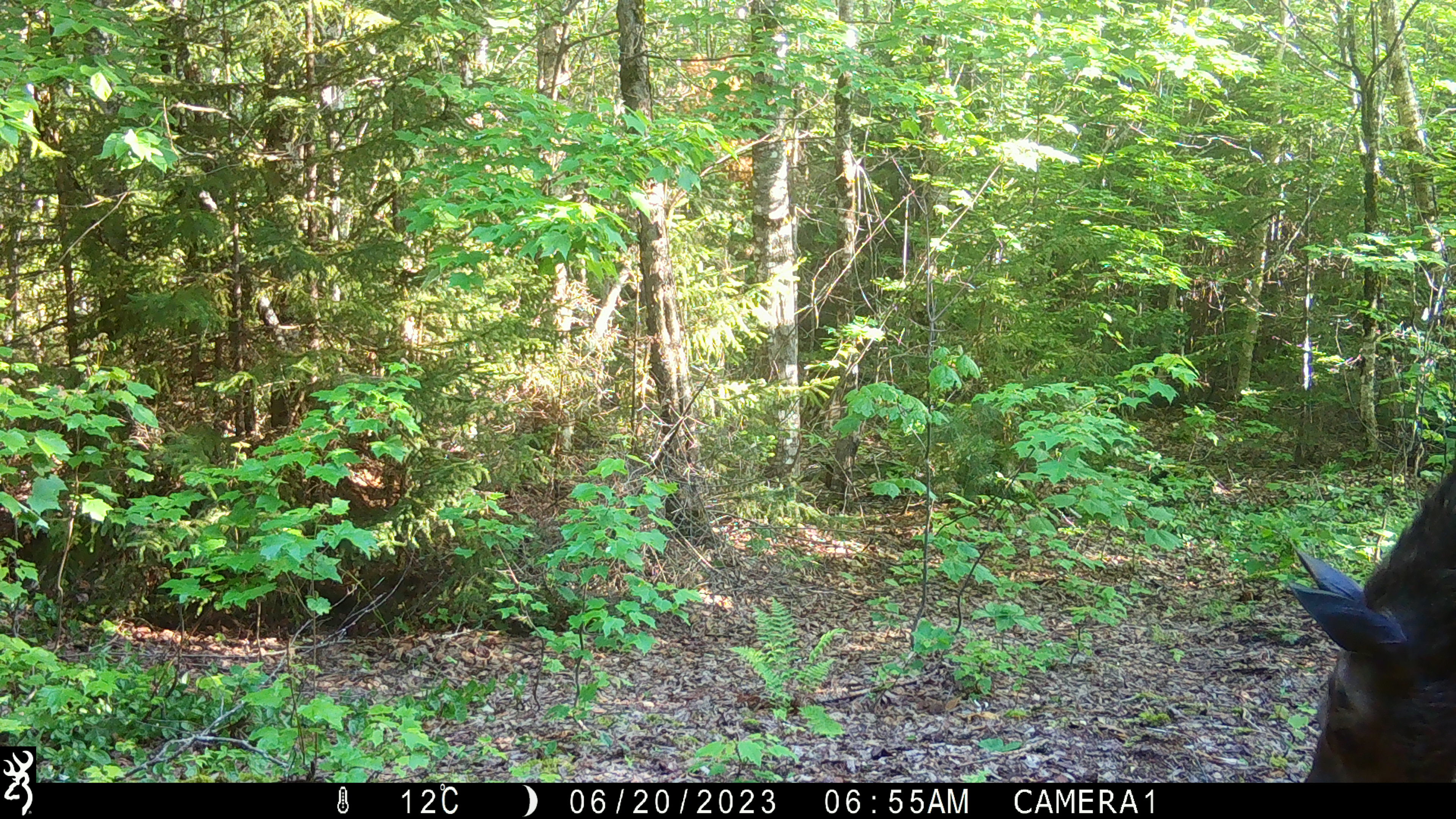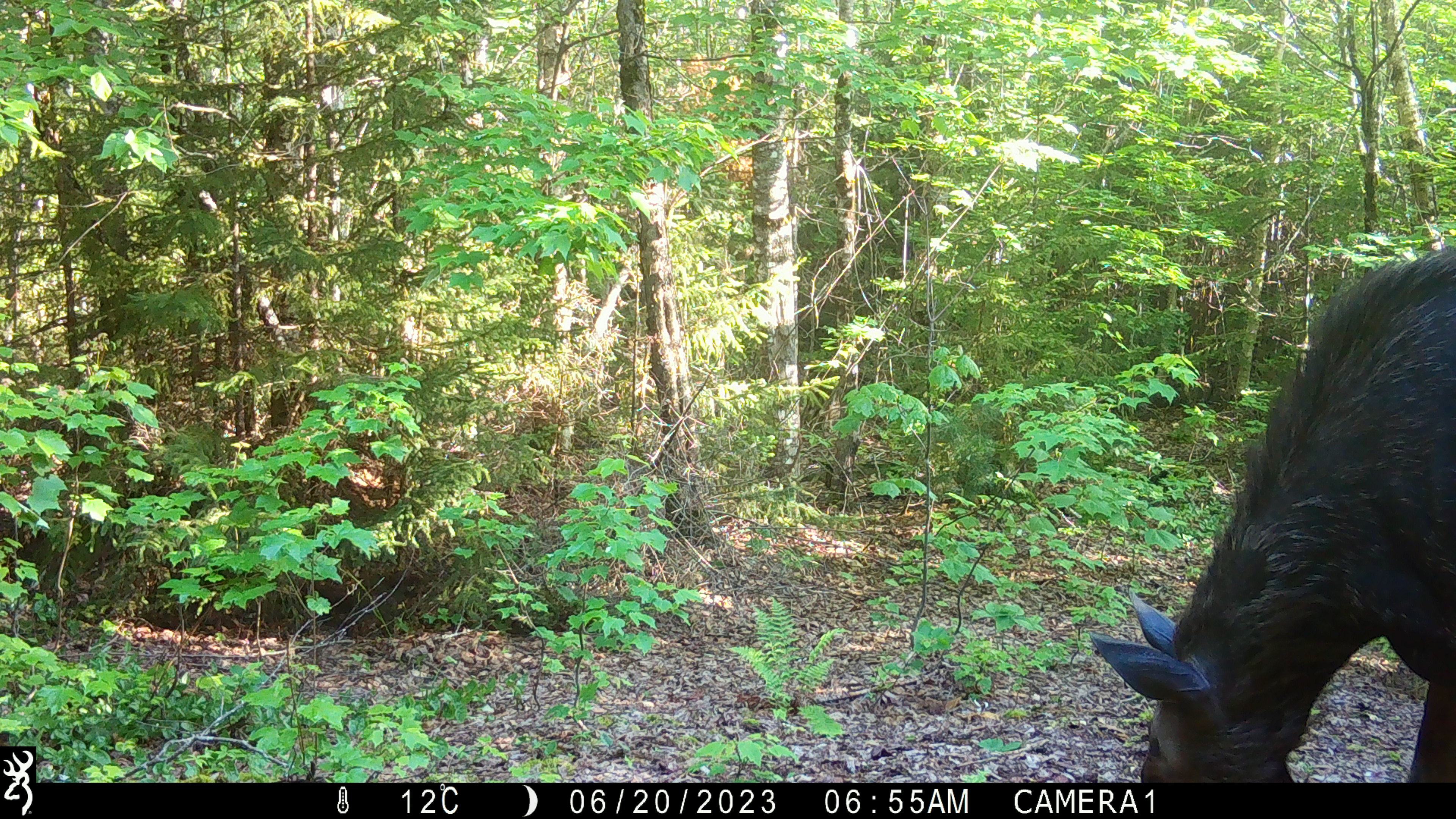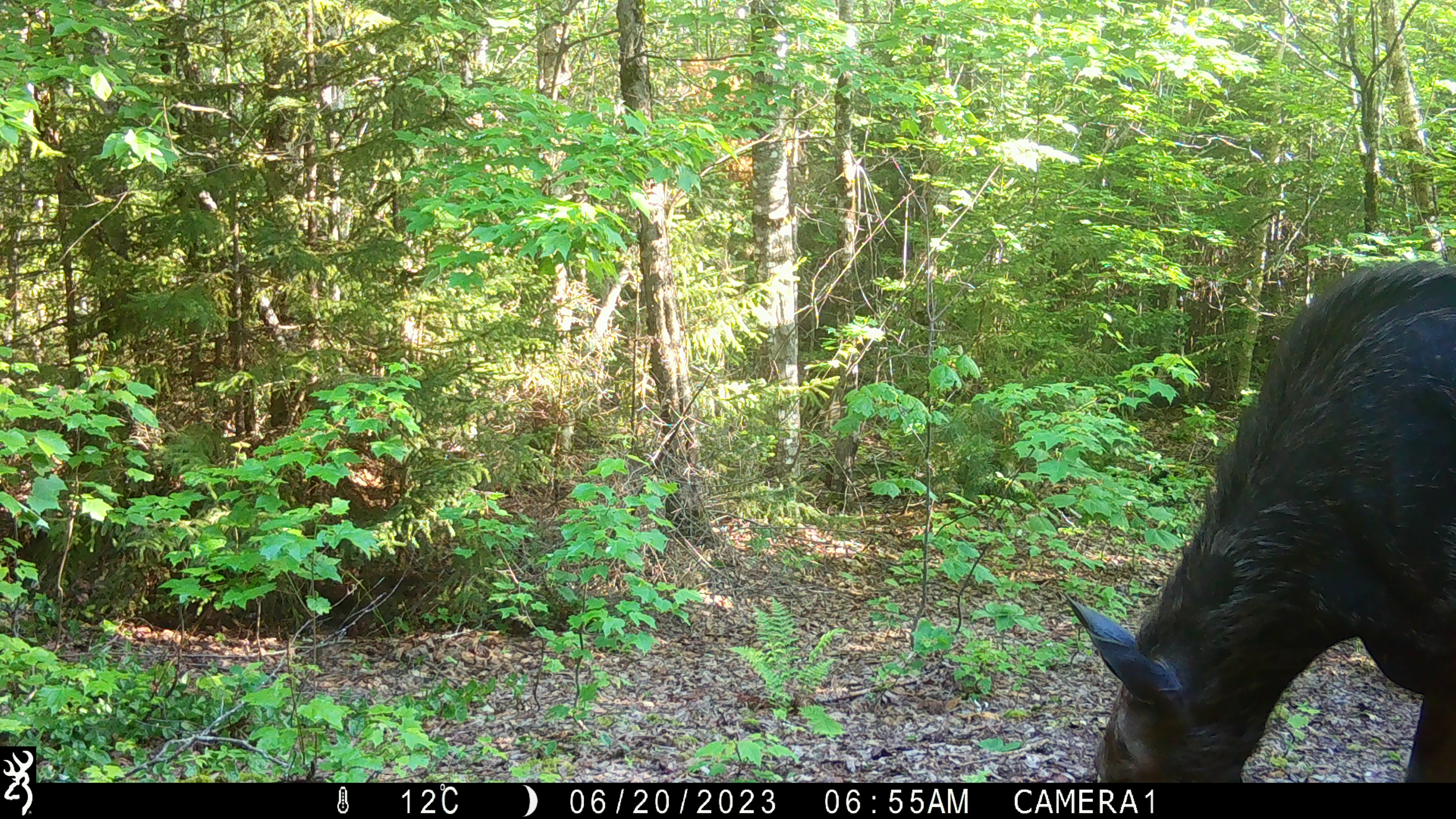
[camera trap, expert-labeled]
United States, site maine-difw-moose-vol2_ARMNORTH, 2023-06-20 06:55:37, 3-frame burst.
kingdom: Animalia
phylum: Chordata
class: Mammalia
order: Artiodactyla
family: Cervidae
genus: Alces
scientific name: Alces alces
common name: moose